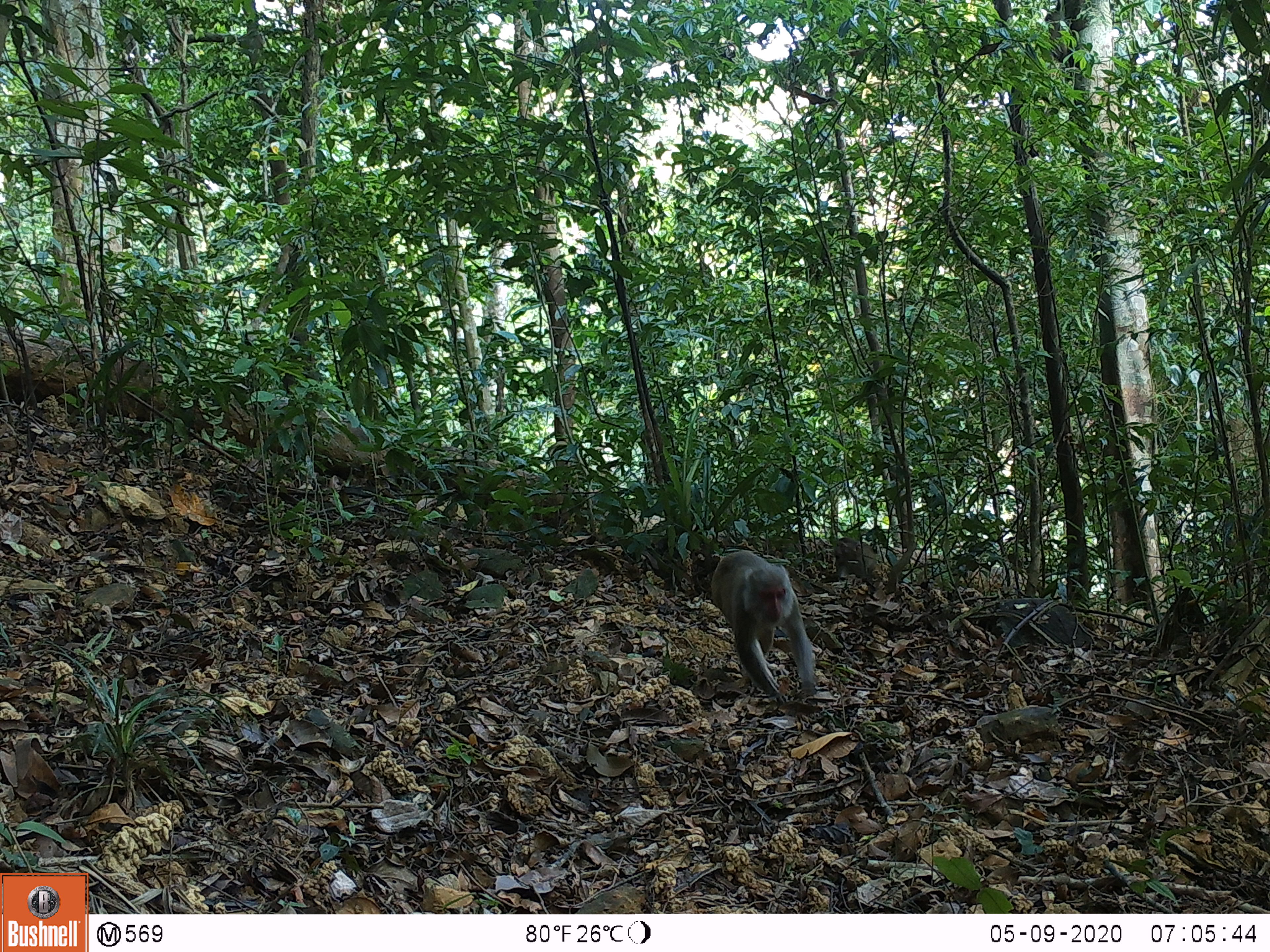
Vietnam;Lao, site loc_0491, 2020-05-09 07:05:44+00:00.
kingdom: Animalia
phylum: Chordata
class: Mammalia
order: Primates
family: Cercopithecidae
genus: Macaca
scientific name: Macaca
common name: macaques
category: assam or rhesus macaque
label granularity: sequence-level